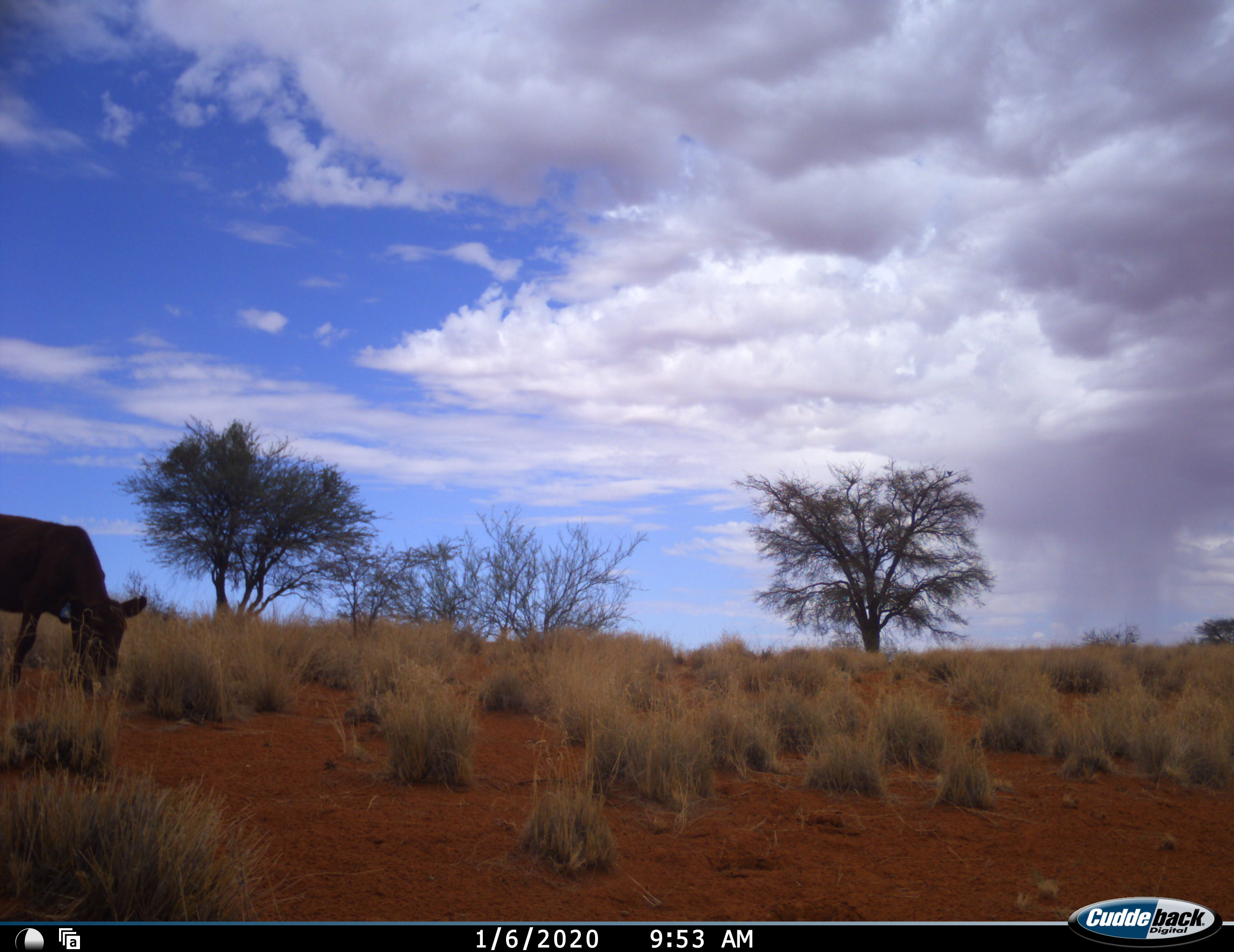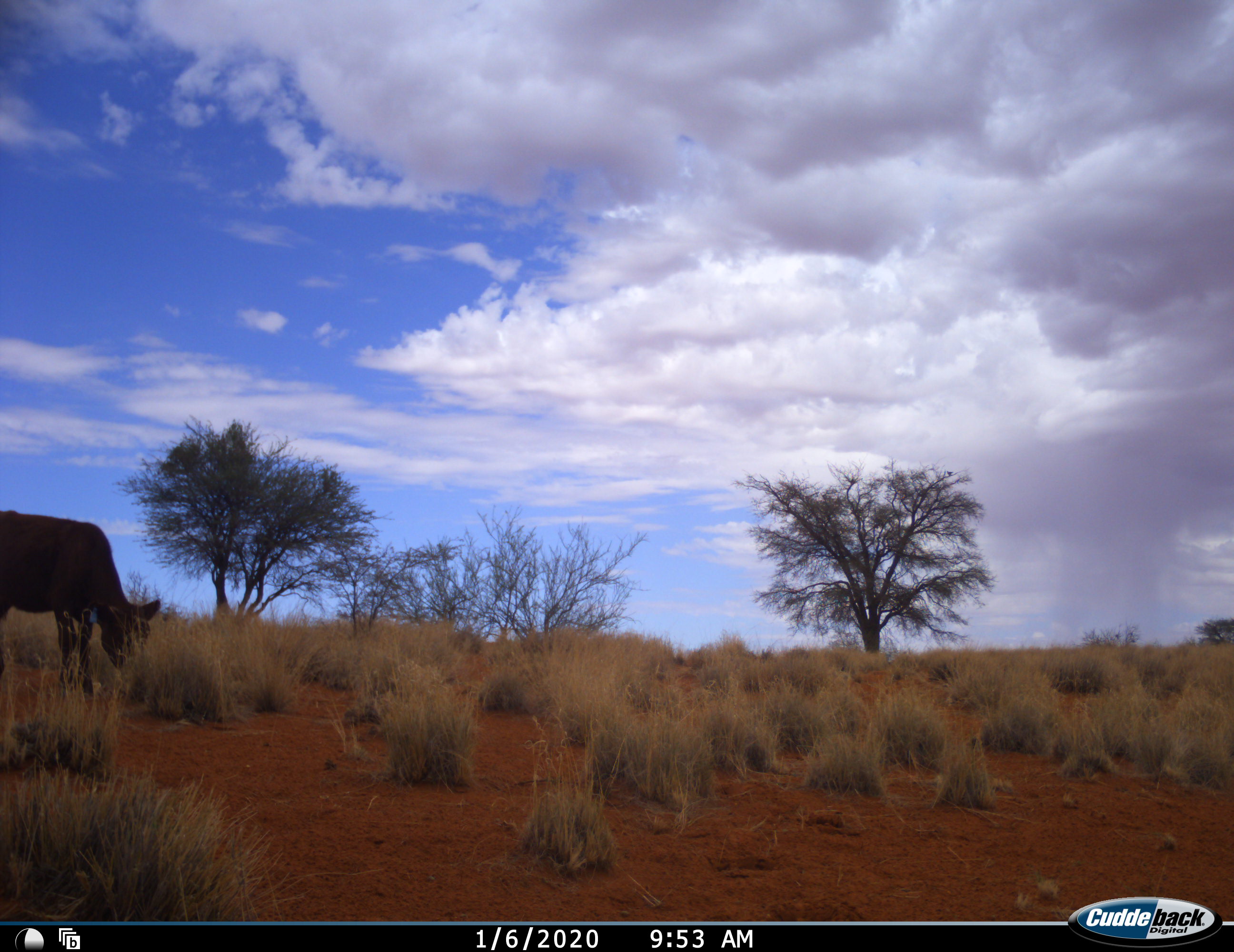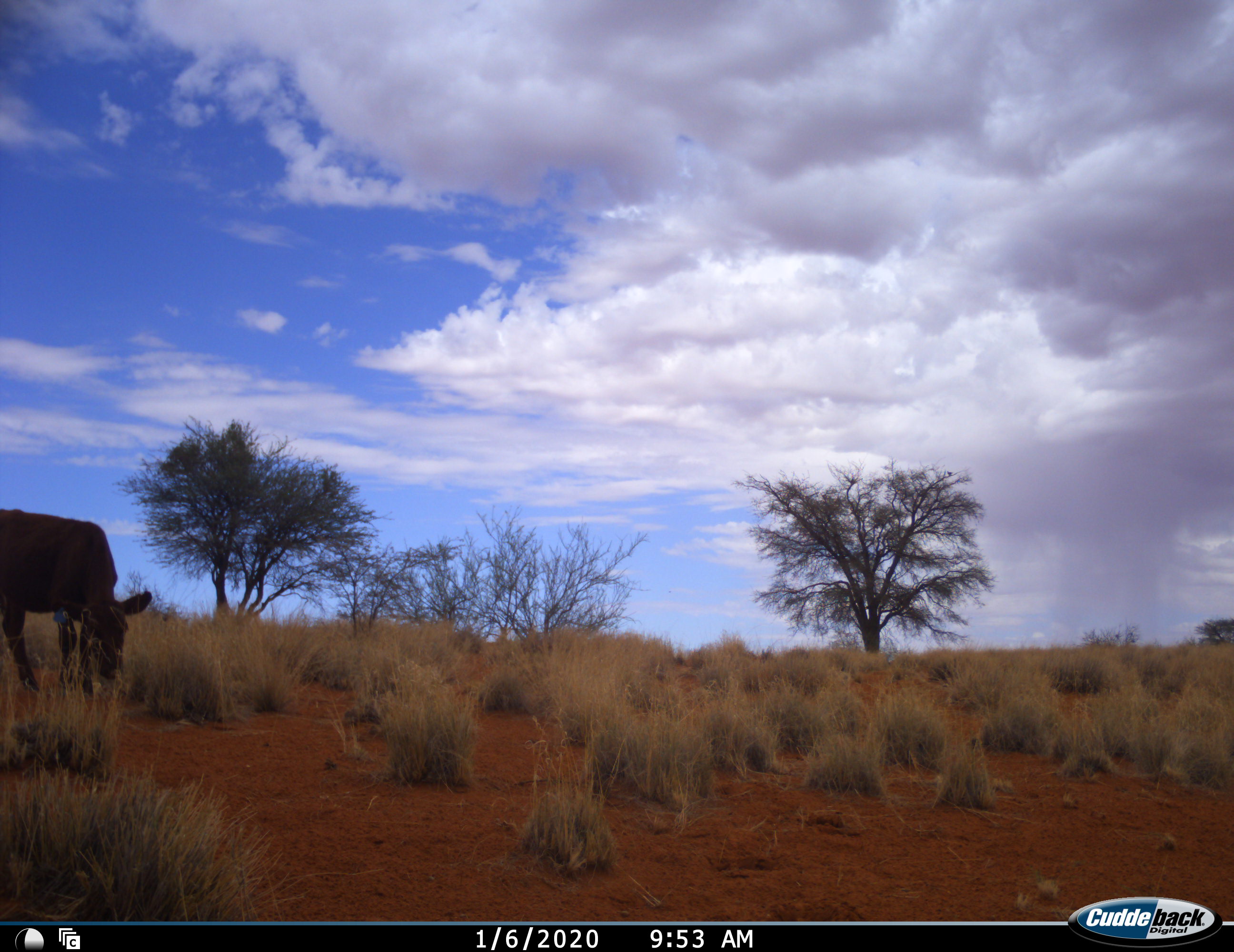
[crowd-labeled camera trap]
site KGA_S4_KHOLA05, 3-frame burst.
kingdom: Animalia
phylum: Chordata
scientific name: Vertebrata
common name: domestic animal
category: domesticanimal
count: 1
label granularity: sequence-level